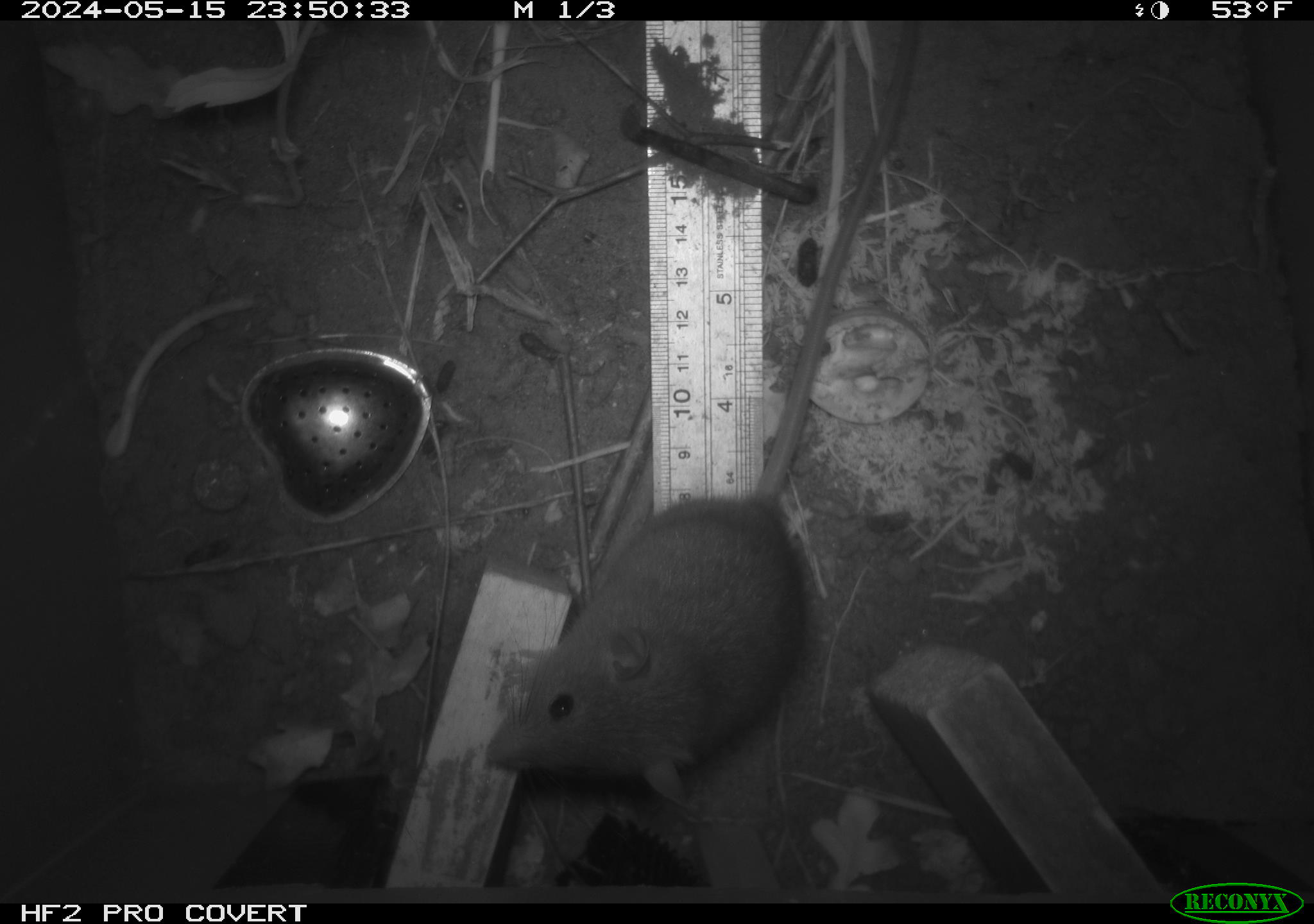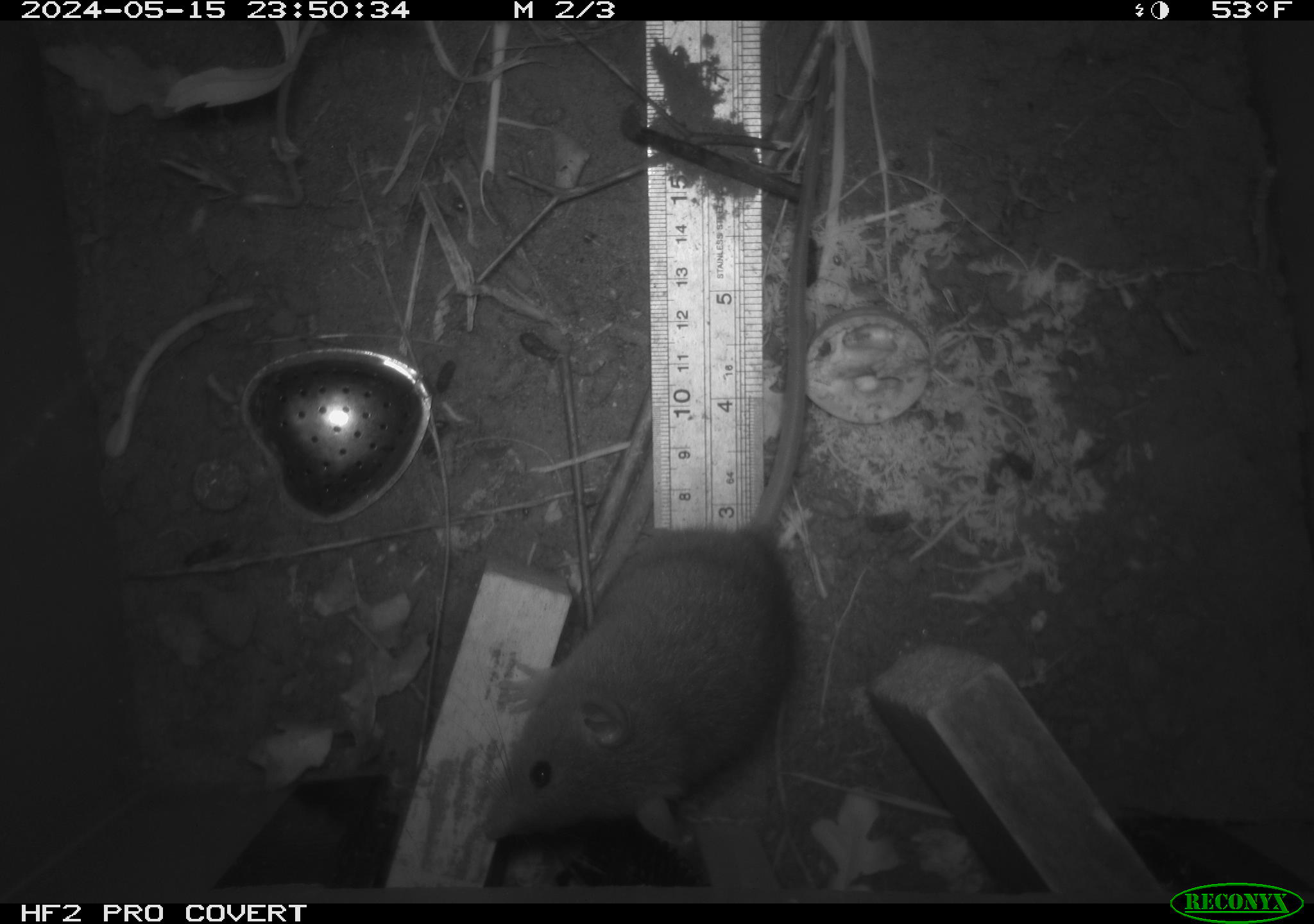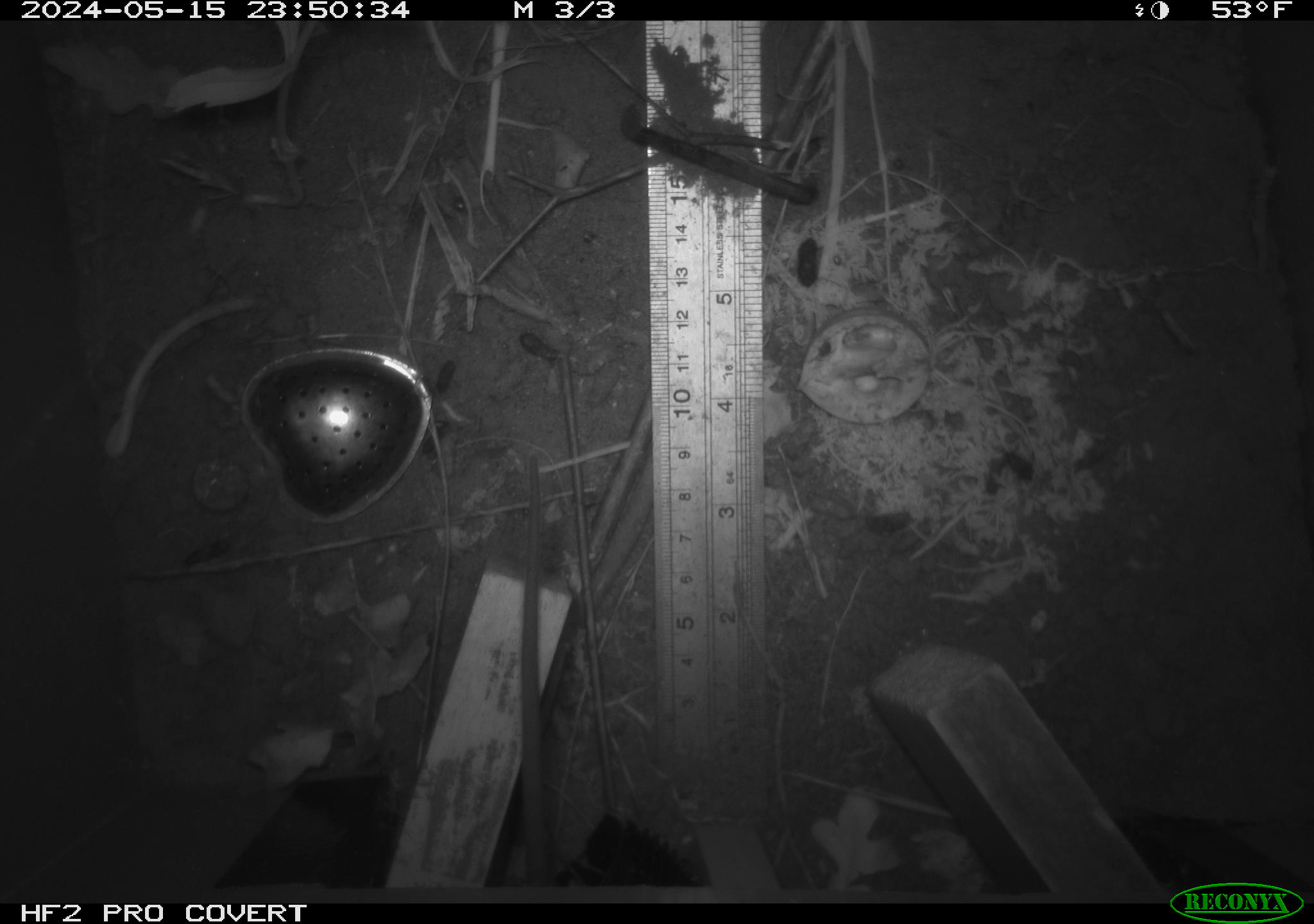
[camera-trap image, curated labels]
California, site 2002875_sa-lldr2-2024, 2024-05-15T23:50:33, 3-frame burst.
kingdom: Animalia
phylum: Chordata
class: Mammalia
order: Rodentia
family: Muridae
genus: Rattus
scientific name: Rattus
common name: rat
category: rattus species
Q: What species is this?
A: Rattus species (rat) (Rattus).